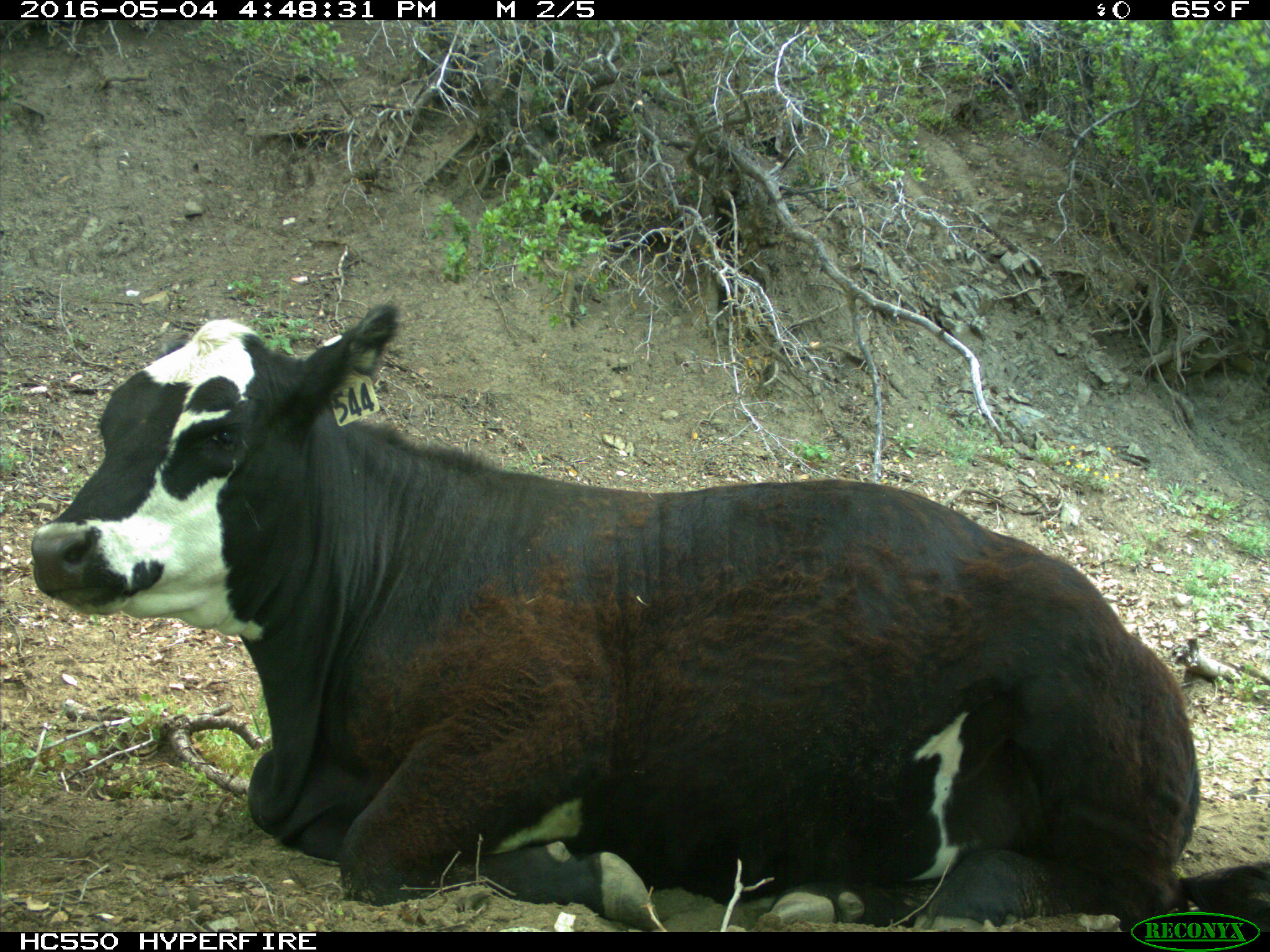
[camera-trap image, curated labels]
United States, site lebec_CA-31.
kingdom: Animalia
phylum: Chordata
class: Mammalia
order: Artiodactyla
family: Bovidae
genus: Bos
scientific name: Bos taurus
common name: domestic cow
Bos taurus (domestic cow).